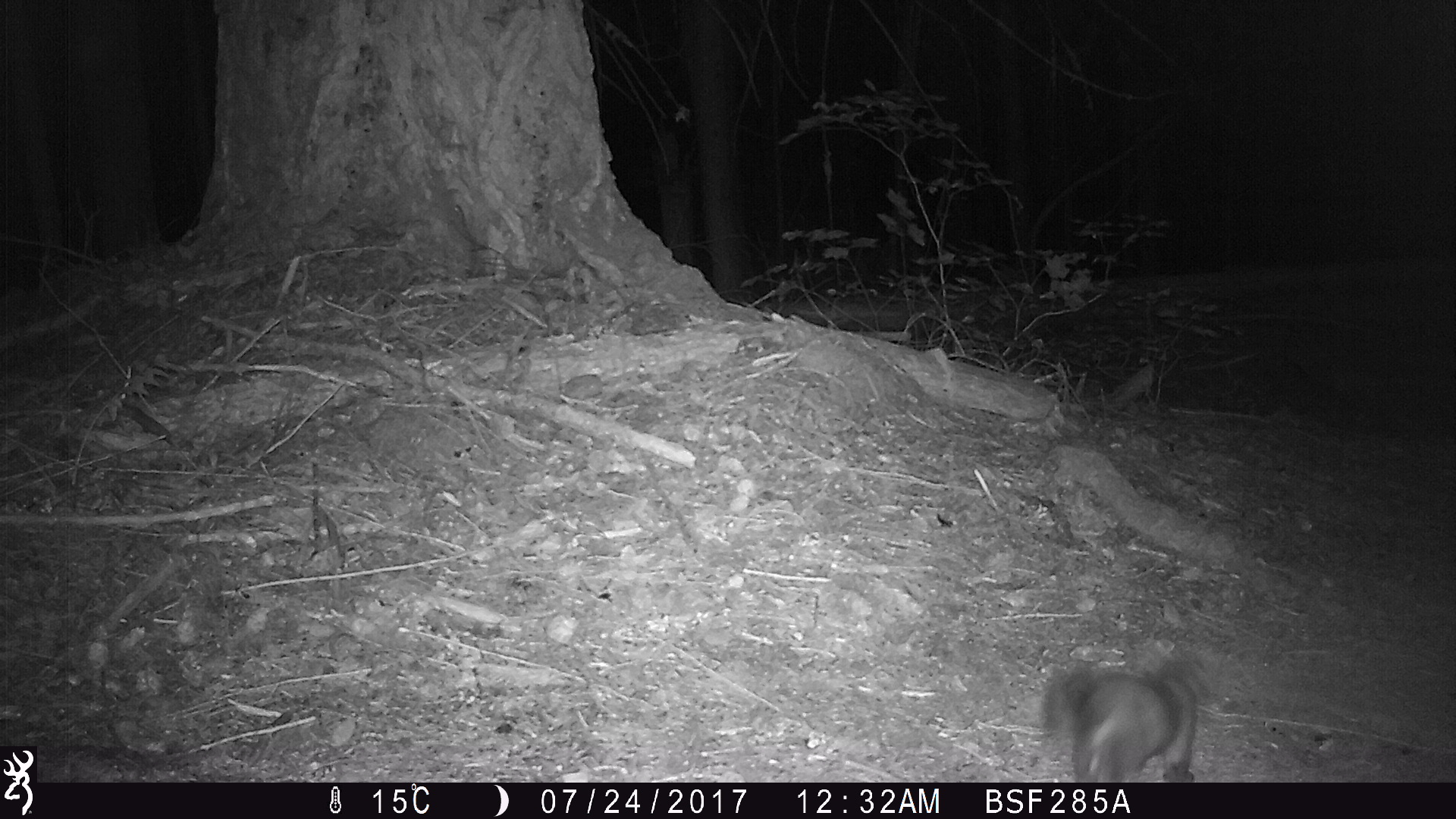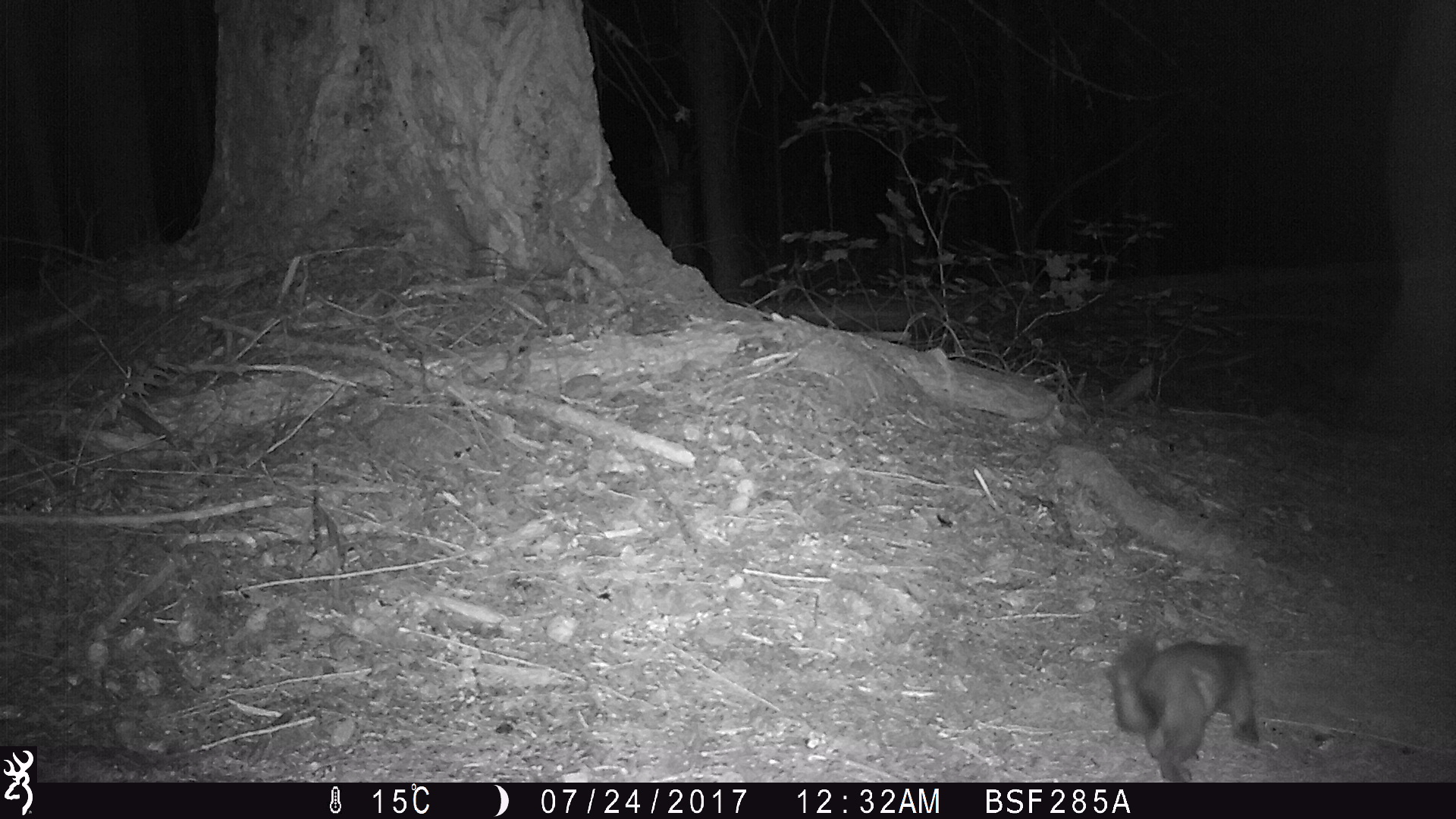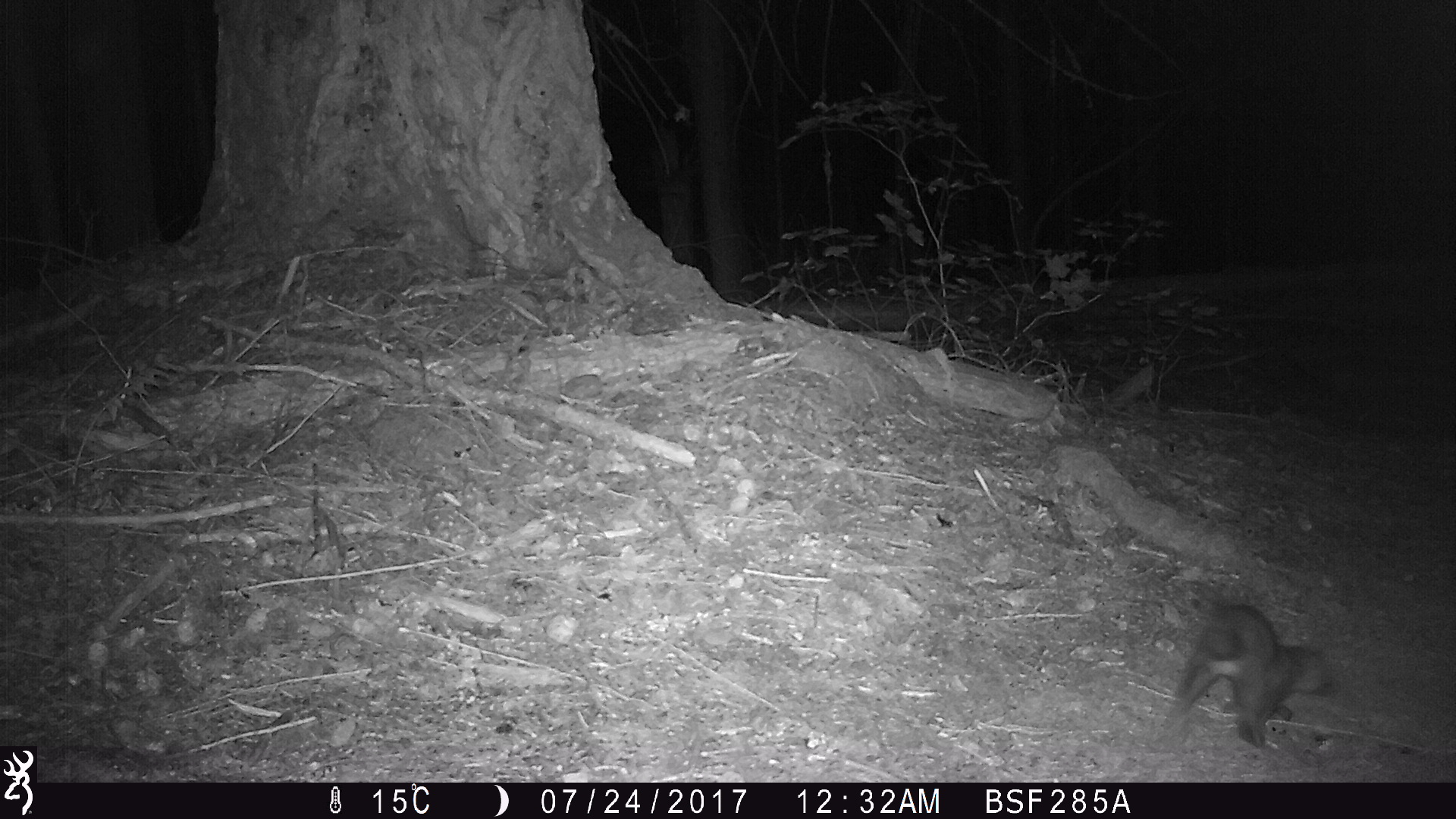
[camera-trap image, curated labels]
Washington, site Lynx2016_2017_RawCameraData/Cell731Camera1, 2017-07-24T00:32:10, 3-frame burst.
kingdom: Animalia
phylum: Chordata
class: Mammalia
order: Carnivora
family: Mustelidae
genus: Martes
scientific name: Martes americana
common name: american marten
Martes americana (american marten). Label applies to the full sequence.